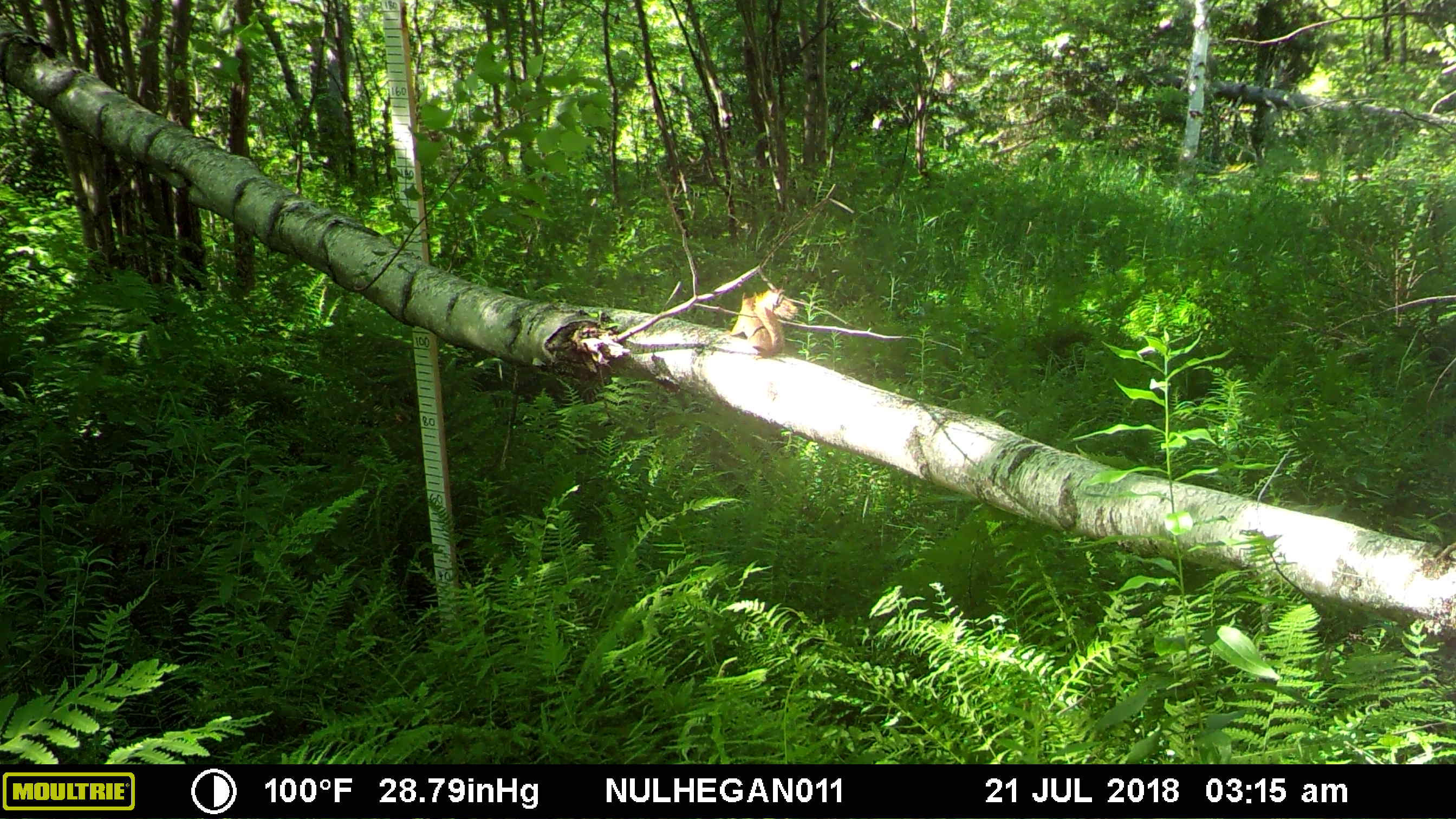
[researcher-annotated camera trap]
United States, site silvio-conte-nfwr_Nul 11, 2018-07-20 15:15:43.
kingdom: Animalia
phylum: Chordata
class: Mammalia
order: Rodentia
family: Sciuridae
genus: Tamiasciurus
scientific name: Tamiasciurus hudsonicus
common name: red squirrel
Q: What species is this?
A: Red squirrel (Tamiasciurus hudsonicus).